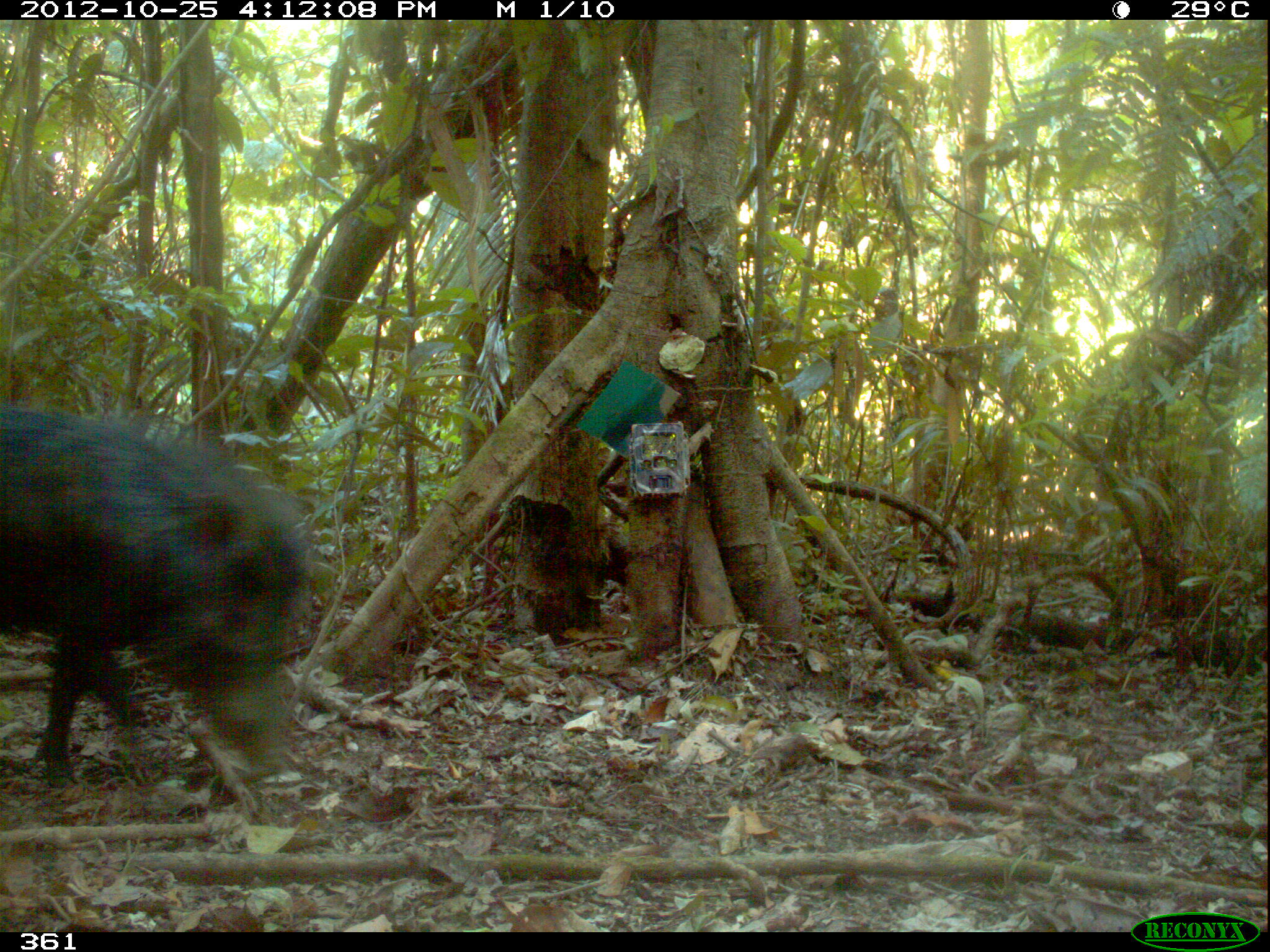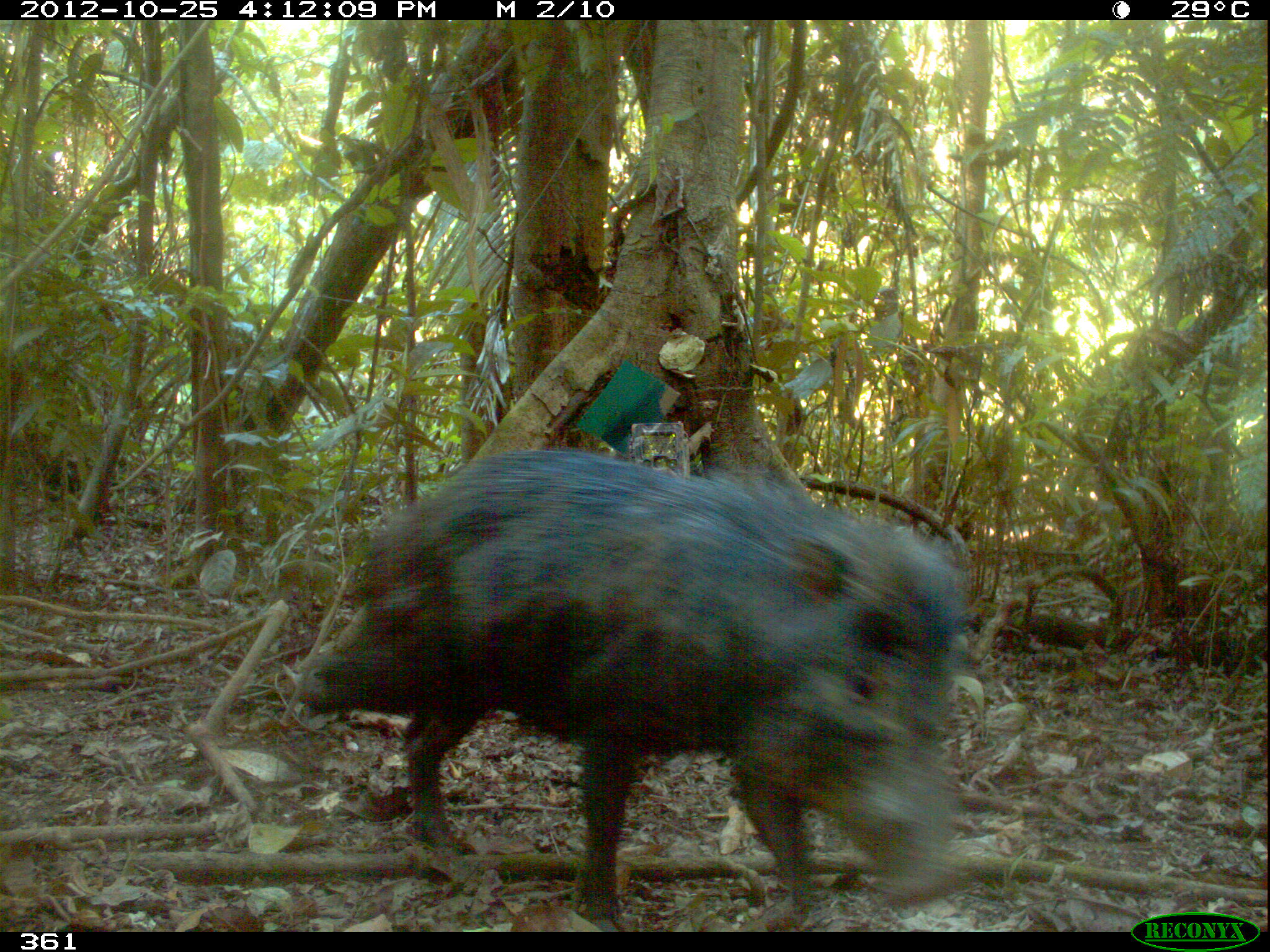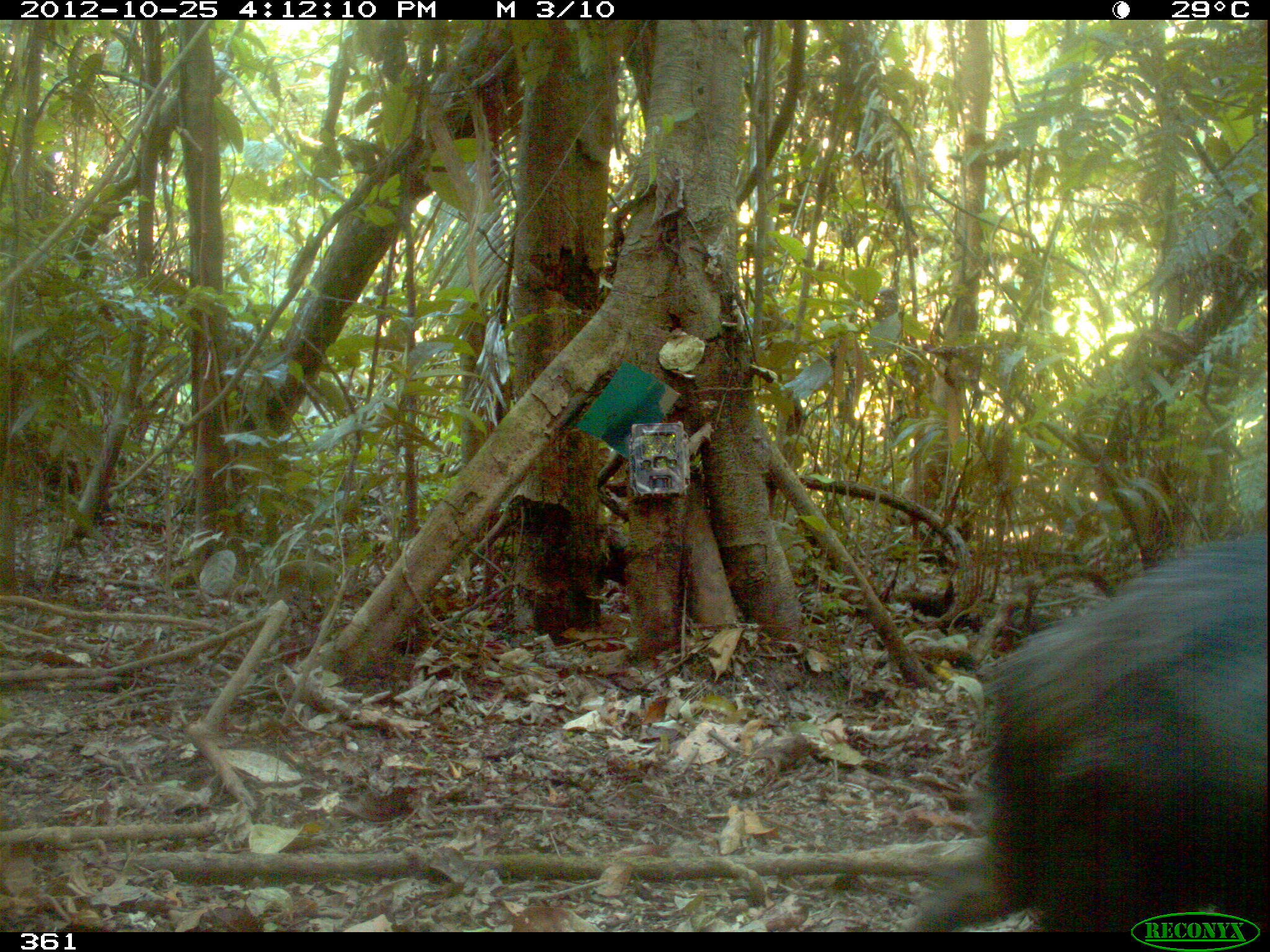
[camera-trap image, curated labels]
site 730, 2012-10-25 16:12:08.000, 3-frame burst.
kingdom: Animalia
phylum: Chordata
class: Mammalia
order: Artiodactyla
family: Tayassuidae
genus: Tayassu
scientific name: Tayassu pecari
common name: white-lipped peccary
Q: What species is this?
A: Tayassu pecari (white-lipped peccary).